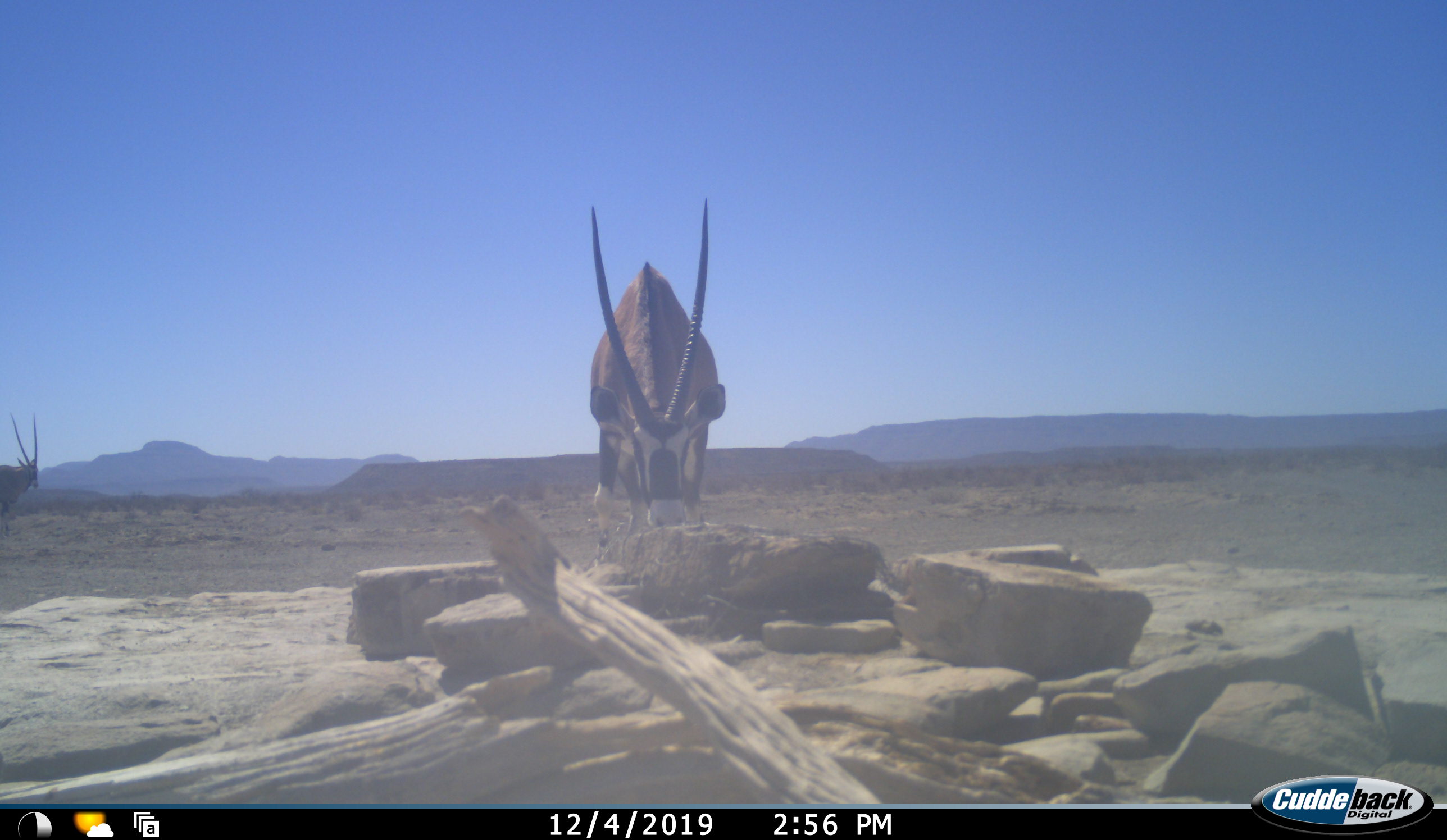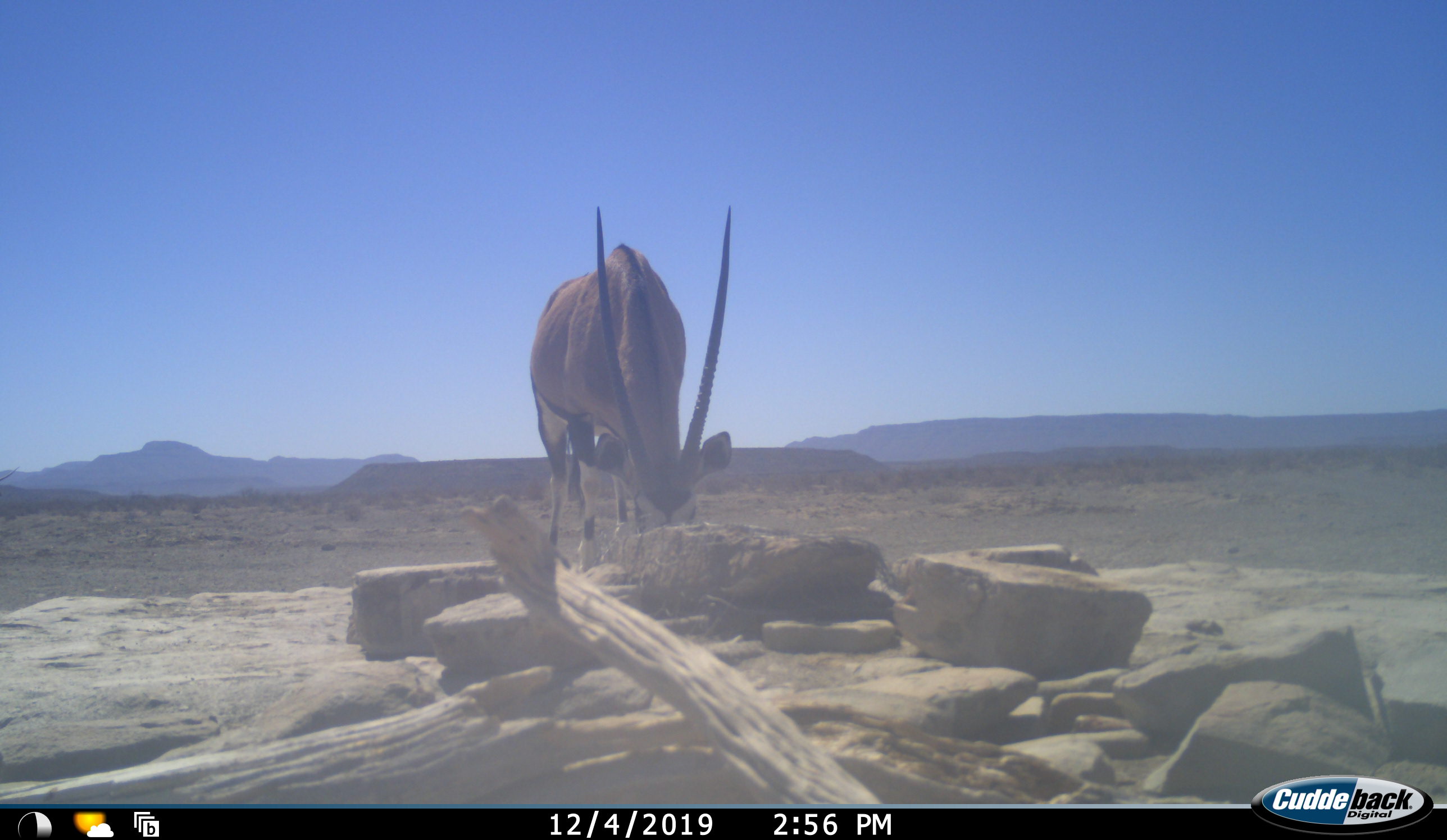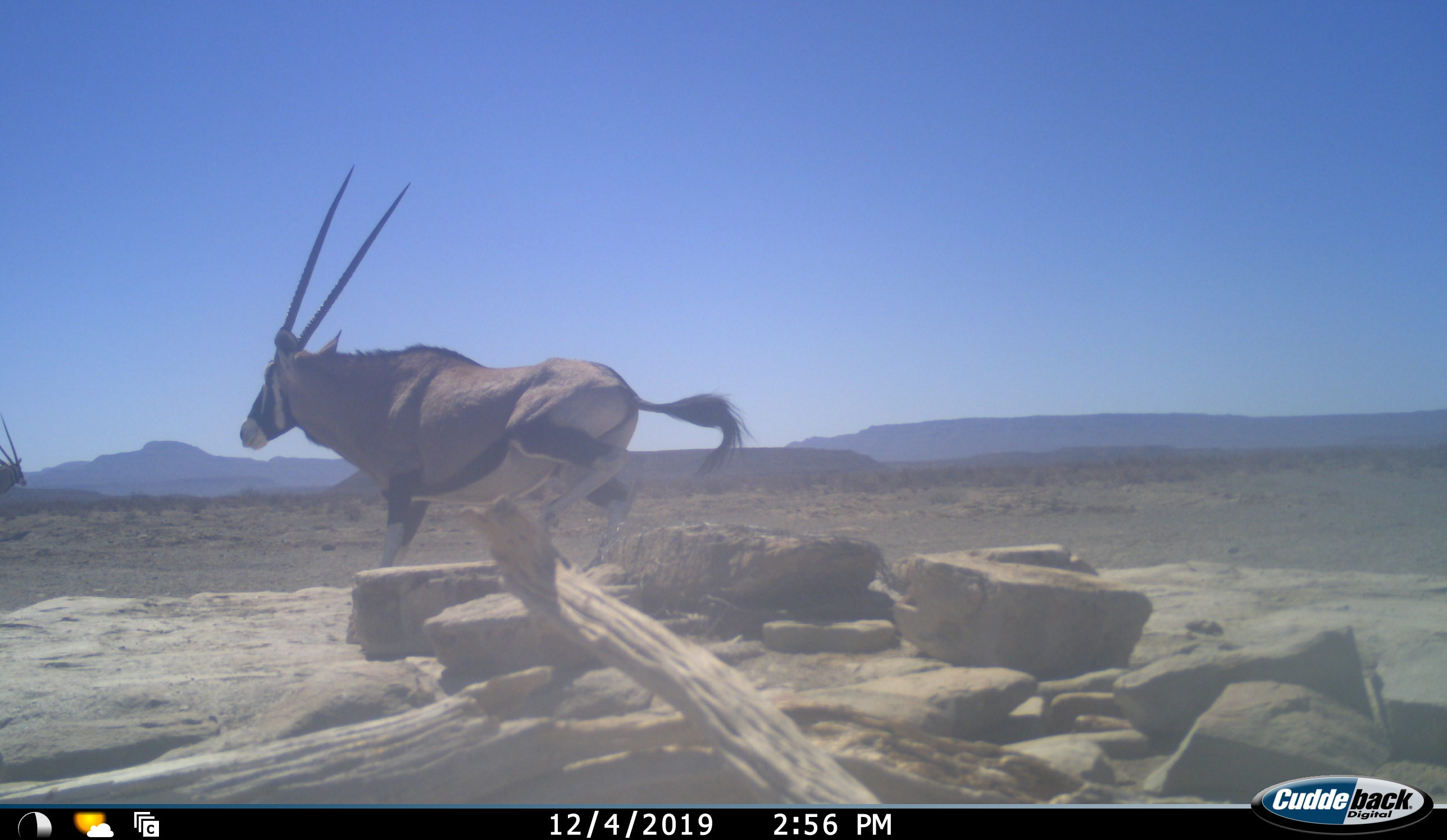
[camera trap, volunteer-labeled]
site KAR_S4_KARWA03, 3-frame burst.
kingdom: Animalia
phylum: Chordata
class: Mammalia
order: Artiodactyla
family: Bovidae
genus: Oryx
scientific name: Oryx gazella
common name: gemsbok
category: oryx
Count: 2.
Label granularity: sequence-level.